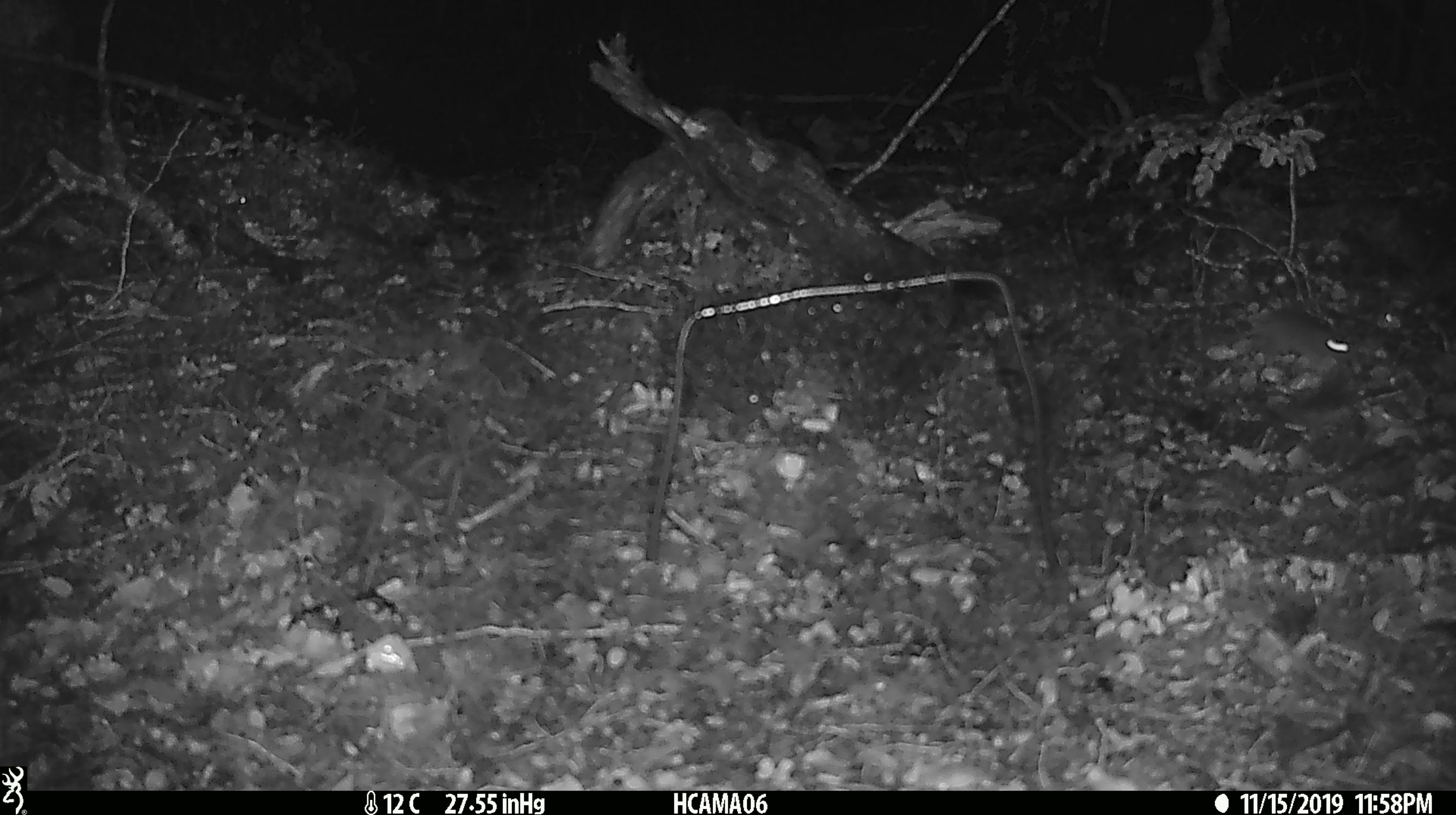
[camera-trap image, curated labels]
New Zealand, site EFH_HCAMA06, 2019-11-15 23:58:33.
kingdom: Animalia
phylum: Chordata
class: Mammalia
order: Rodentia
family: Muridae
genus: Mus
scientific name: Mus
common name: mouse